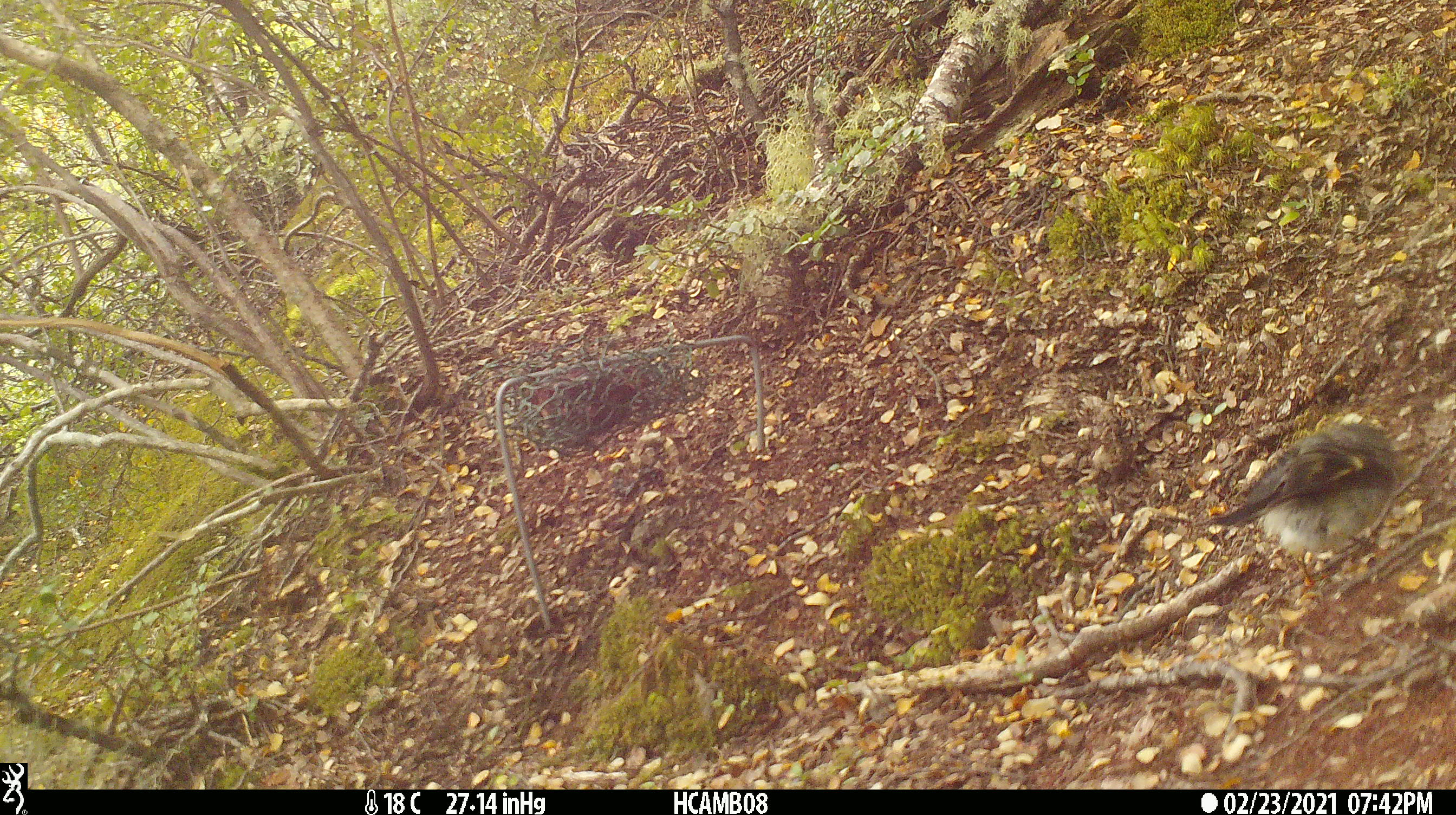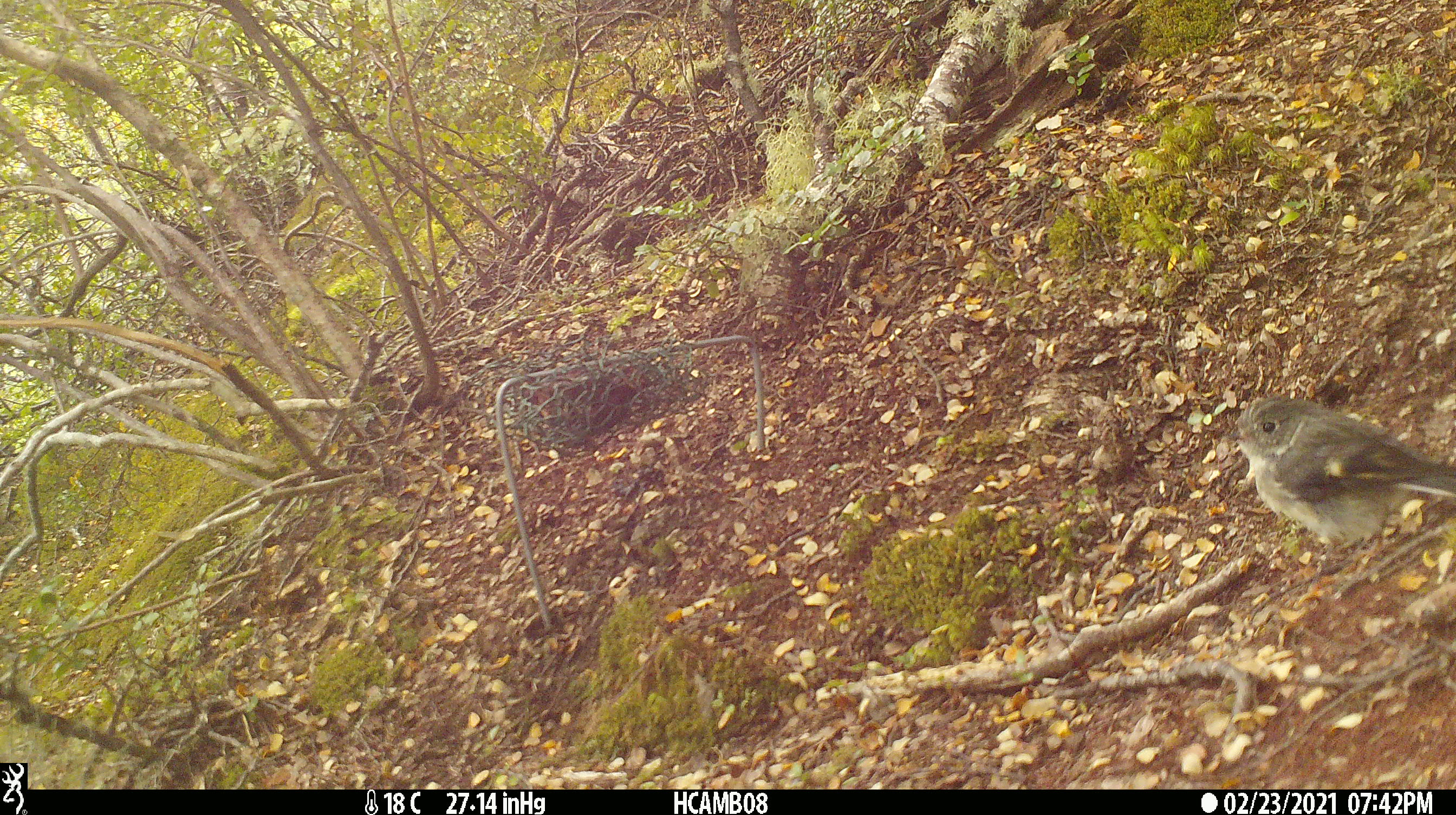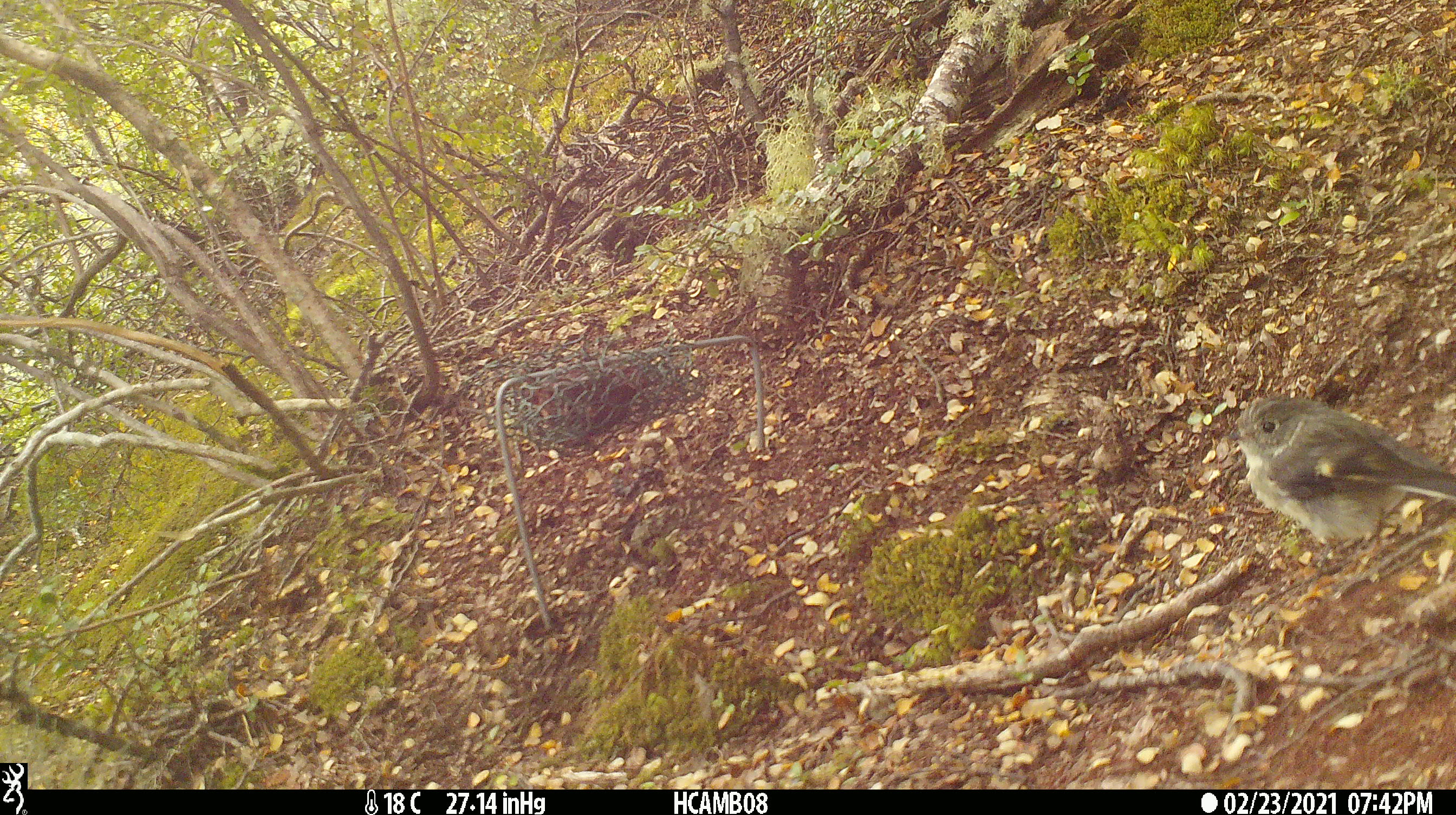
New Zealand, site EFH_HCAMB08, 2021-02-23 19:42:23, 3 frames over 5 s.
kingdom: Animalia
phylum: Chordata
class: Aves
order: Passeriformes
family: Petroicidae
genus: Petroica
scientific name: Petroica macrocephala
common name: tomtit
Tomtit (Petroica macrocephala).